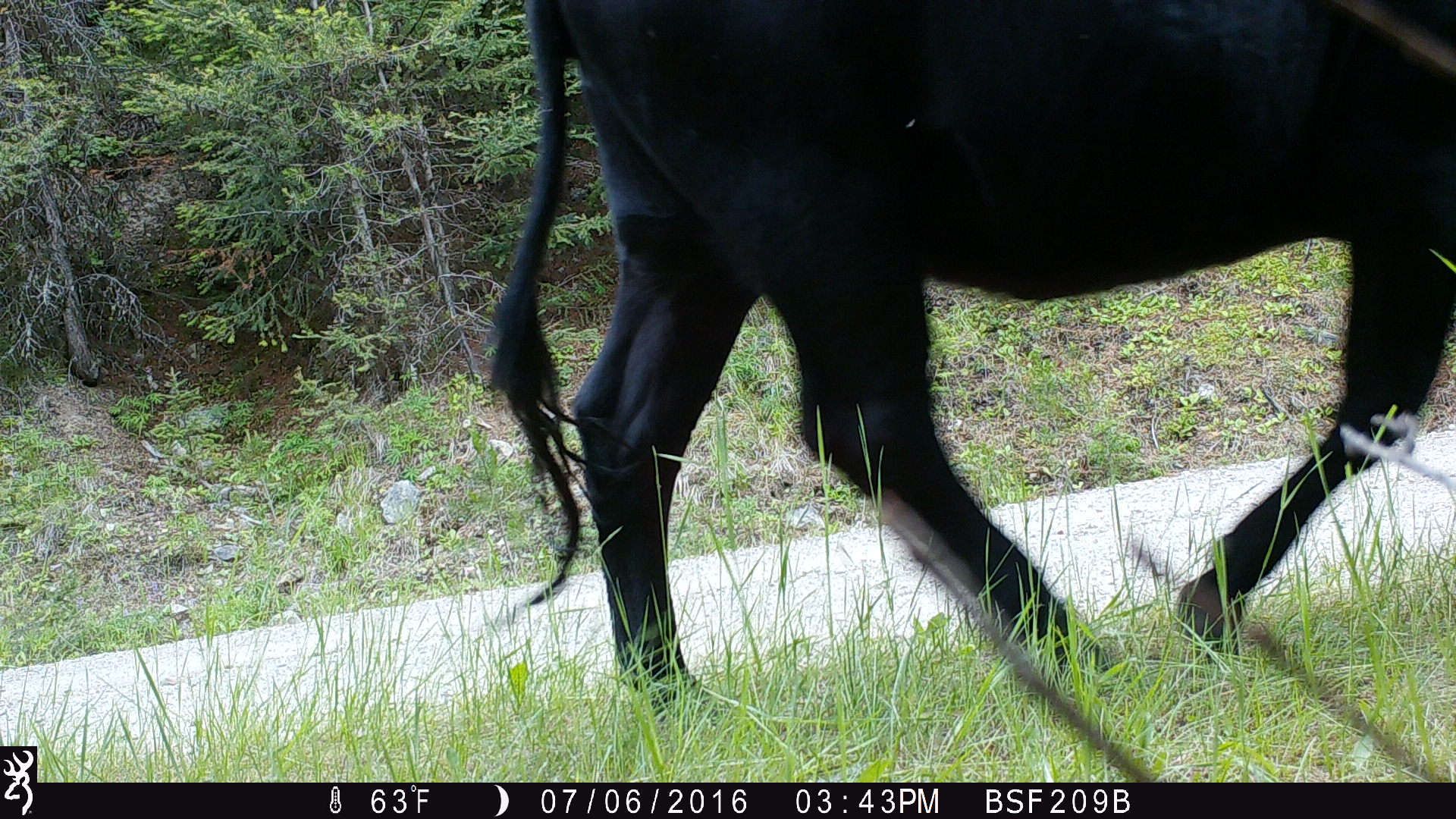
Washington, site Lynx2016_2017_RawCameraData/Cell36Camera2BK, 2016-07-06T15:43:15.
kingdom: Animalia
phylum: Chordata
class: Mammalia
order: Artiodactyla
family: Bovidae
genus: Bos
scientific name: Bos taurus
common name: domestic cattle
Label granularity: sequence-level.